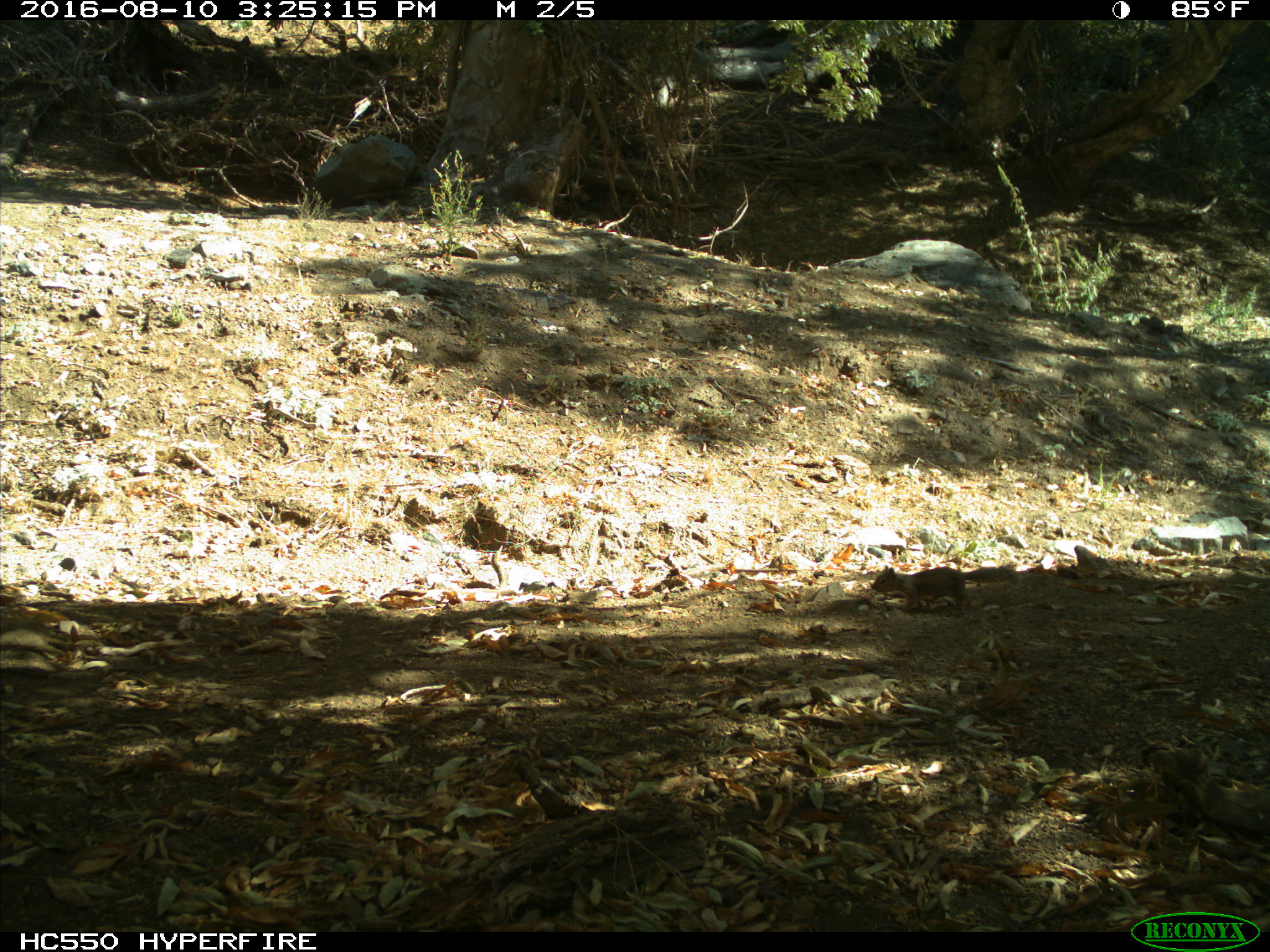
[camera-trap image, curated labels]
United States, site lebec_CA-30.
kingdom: Animalia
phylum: Chordata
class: Mammalia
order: Rodentia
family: Sciuridae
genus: Otospermophilus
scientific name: Otospermophilus beecheyi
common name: california ground squirrel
Otospermophilus beecheyi (california ground squirrel).